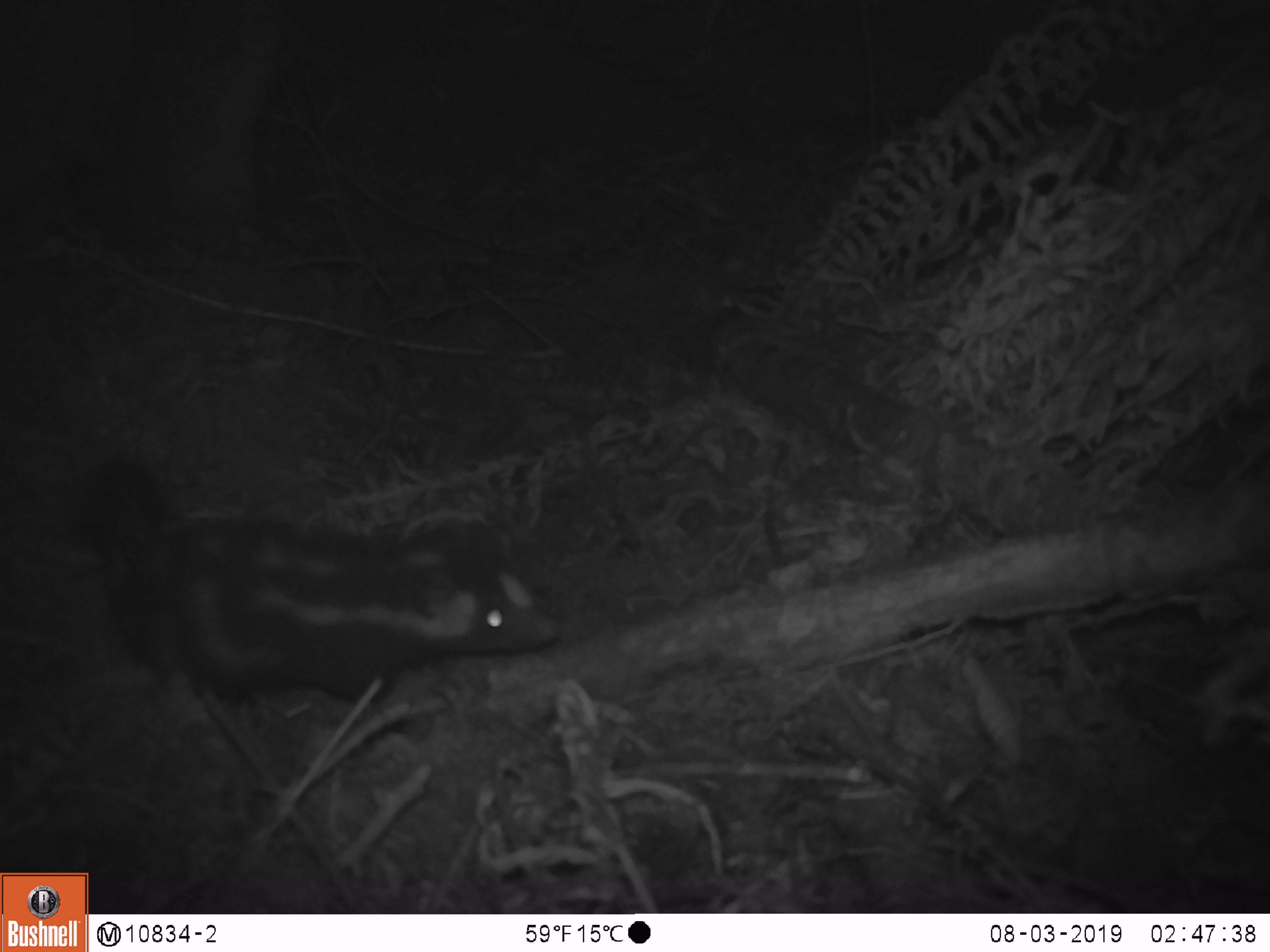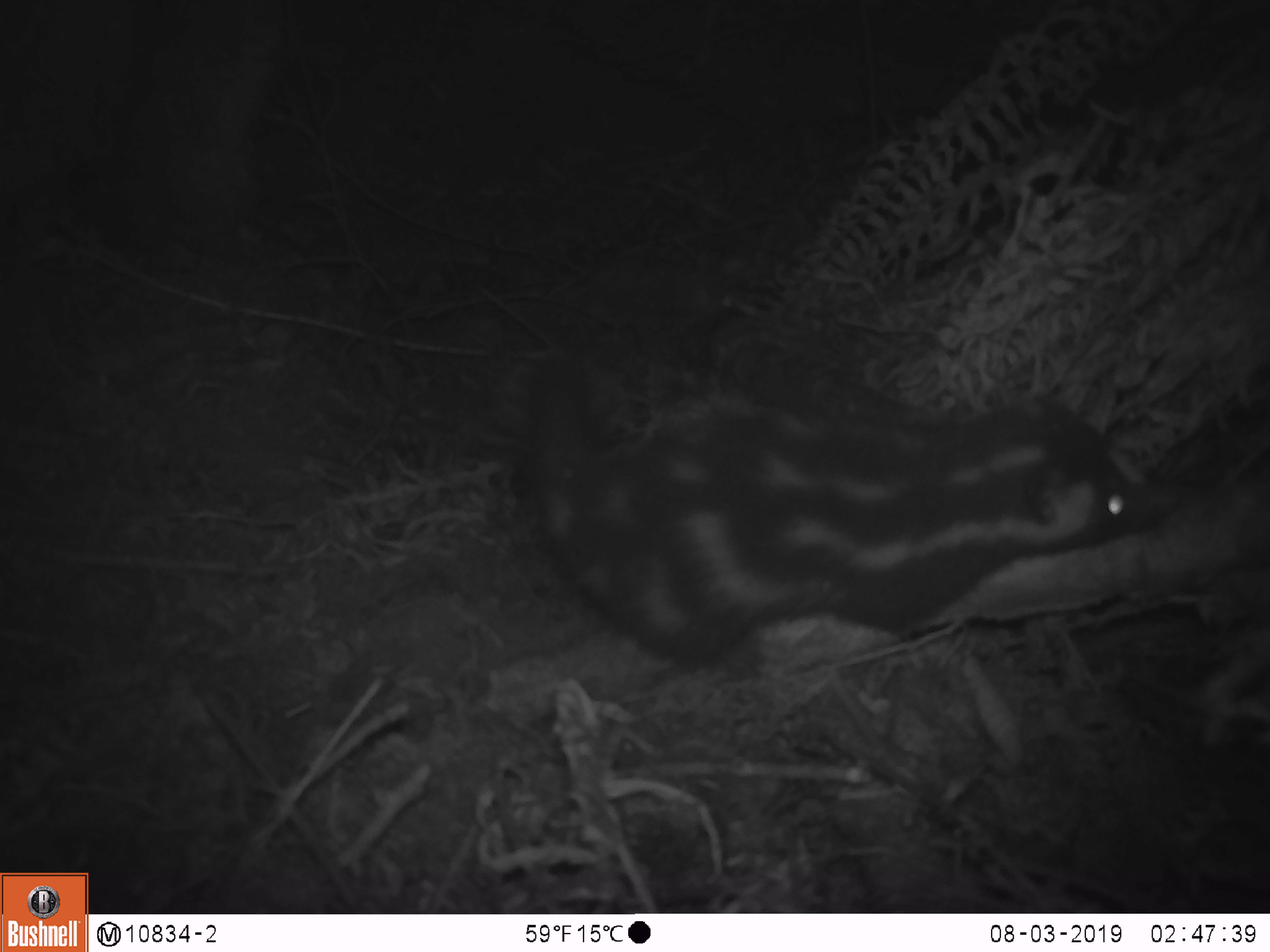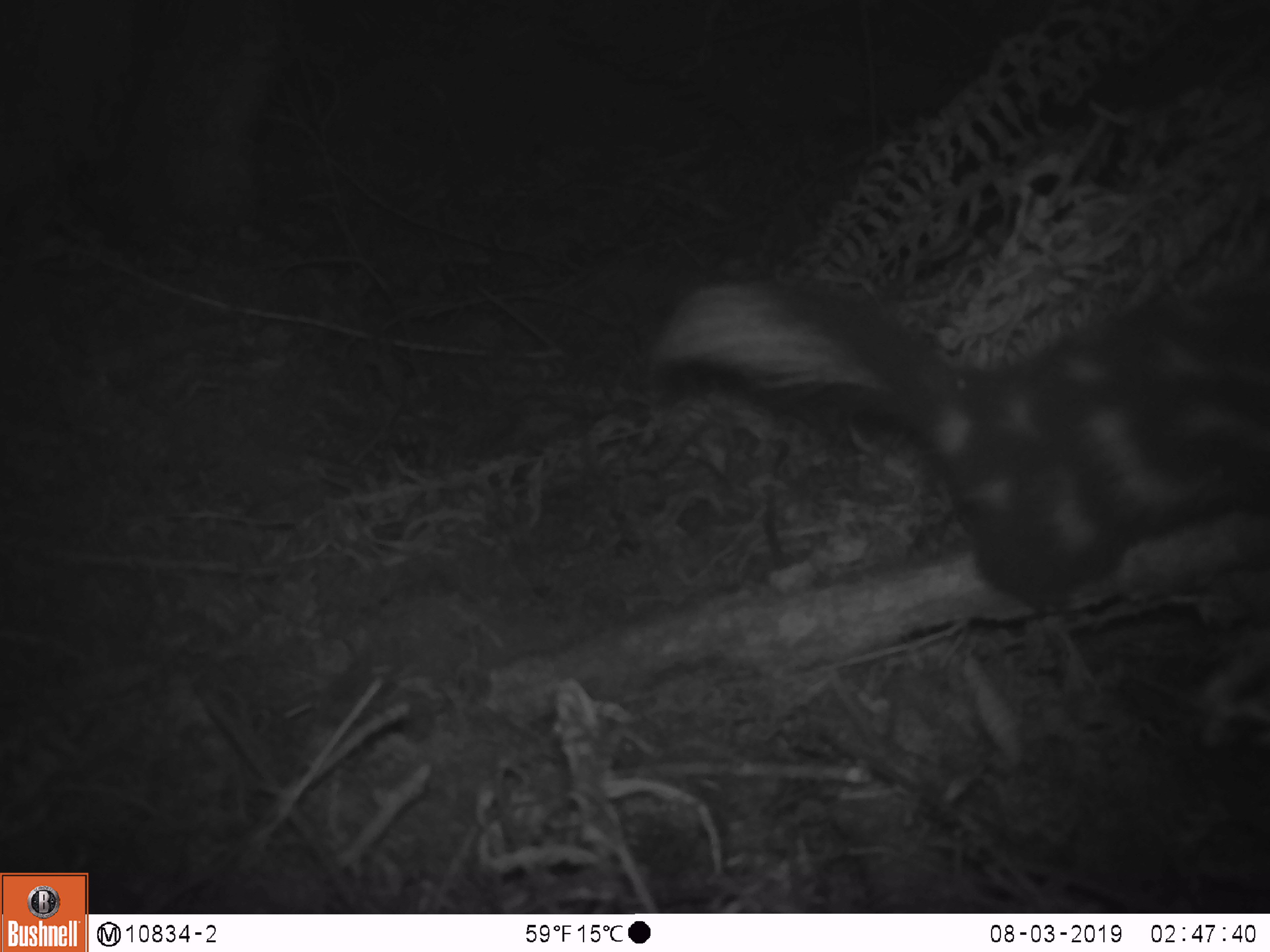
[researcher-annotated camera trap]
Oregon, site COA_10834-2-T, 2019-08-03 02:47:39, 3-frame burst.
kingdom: Animalia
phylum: Chordata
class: Mammalia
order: Carnivora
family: Mephitidae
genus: Spilogale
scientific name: Spilogale gracilis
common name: western spotted skunk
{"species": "western spotted skunk (Spilogale gracilis)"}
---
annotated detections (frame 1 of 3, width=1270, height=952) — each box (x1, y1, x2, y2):
western spotted skunk: (82, 457, 561, 712)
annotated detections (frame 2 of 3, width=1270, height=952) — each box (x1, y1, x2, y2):
western spotted skunk: (512, 373, 1159, 674)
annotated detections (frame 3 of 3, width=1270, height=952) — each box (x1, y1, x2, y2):
western spotted skunk: (660, 282, 1265, 624)